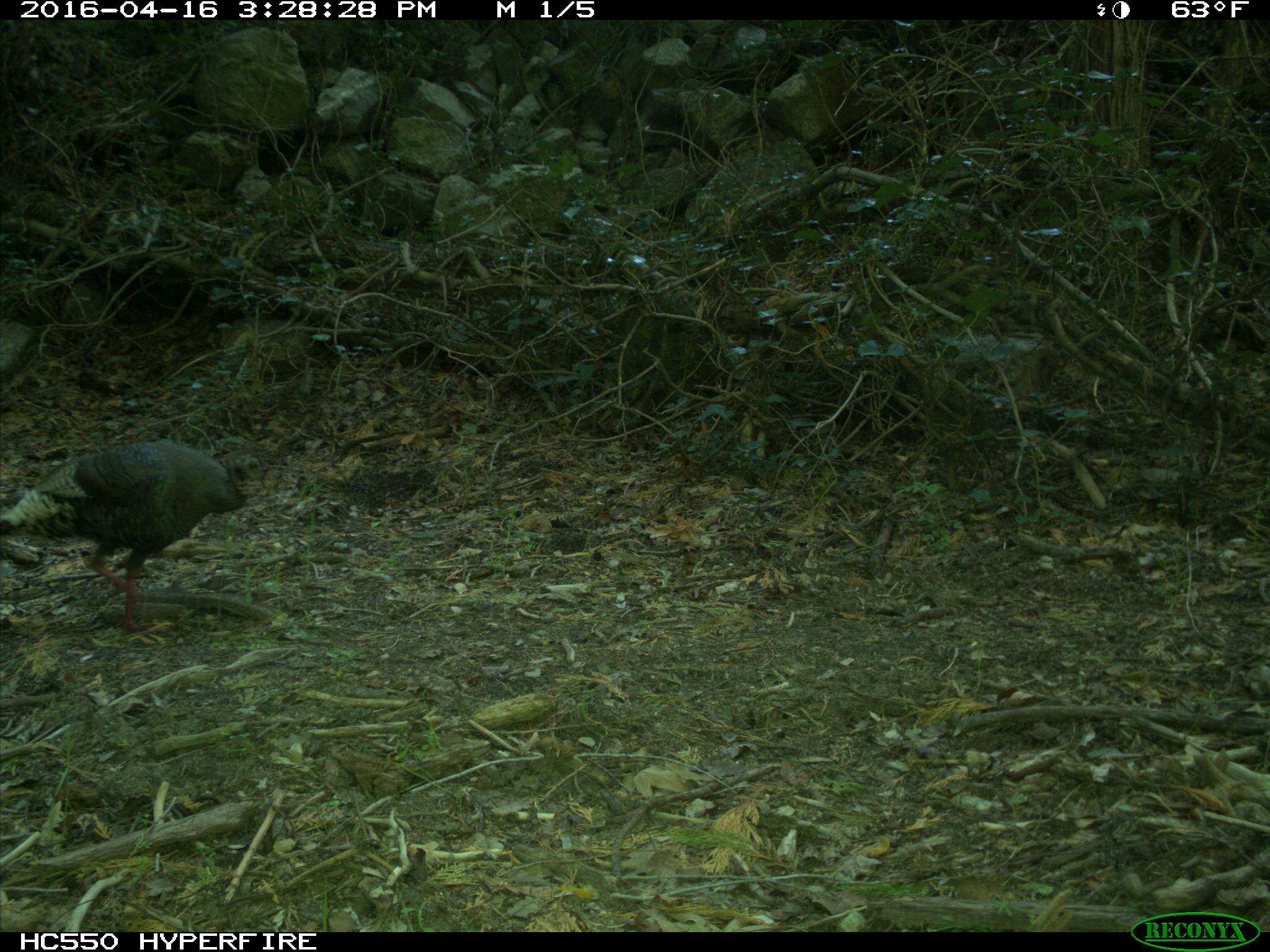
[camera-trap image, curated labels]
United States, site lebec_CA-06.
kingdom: Animalia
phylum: Chordata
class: Aves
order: Galliformes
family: Phasianidae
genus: Meleagris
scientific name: Meleagris gallopavo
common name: wild turkey